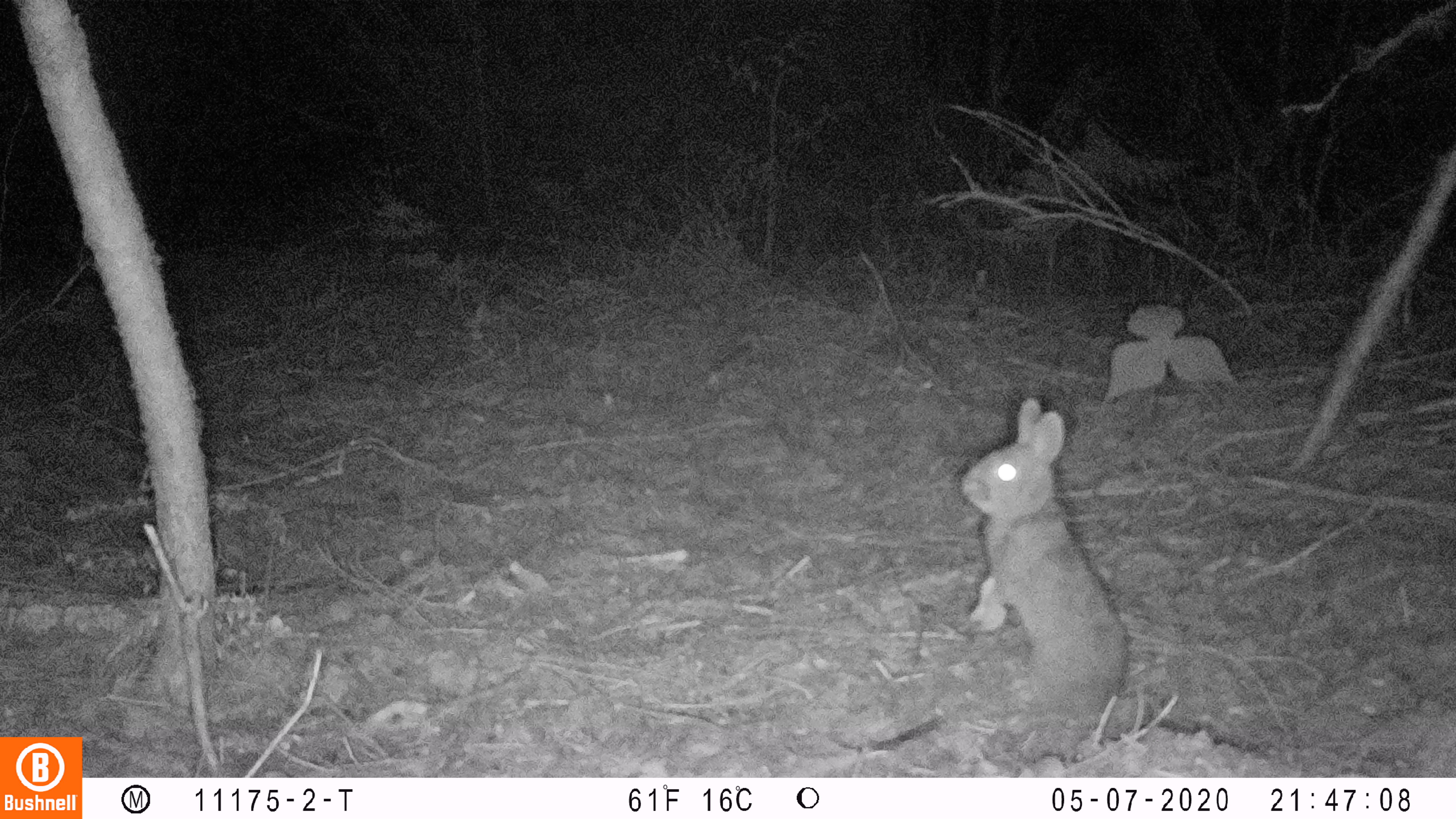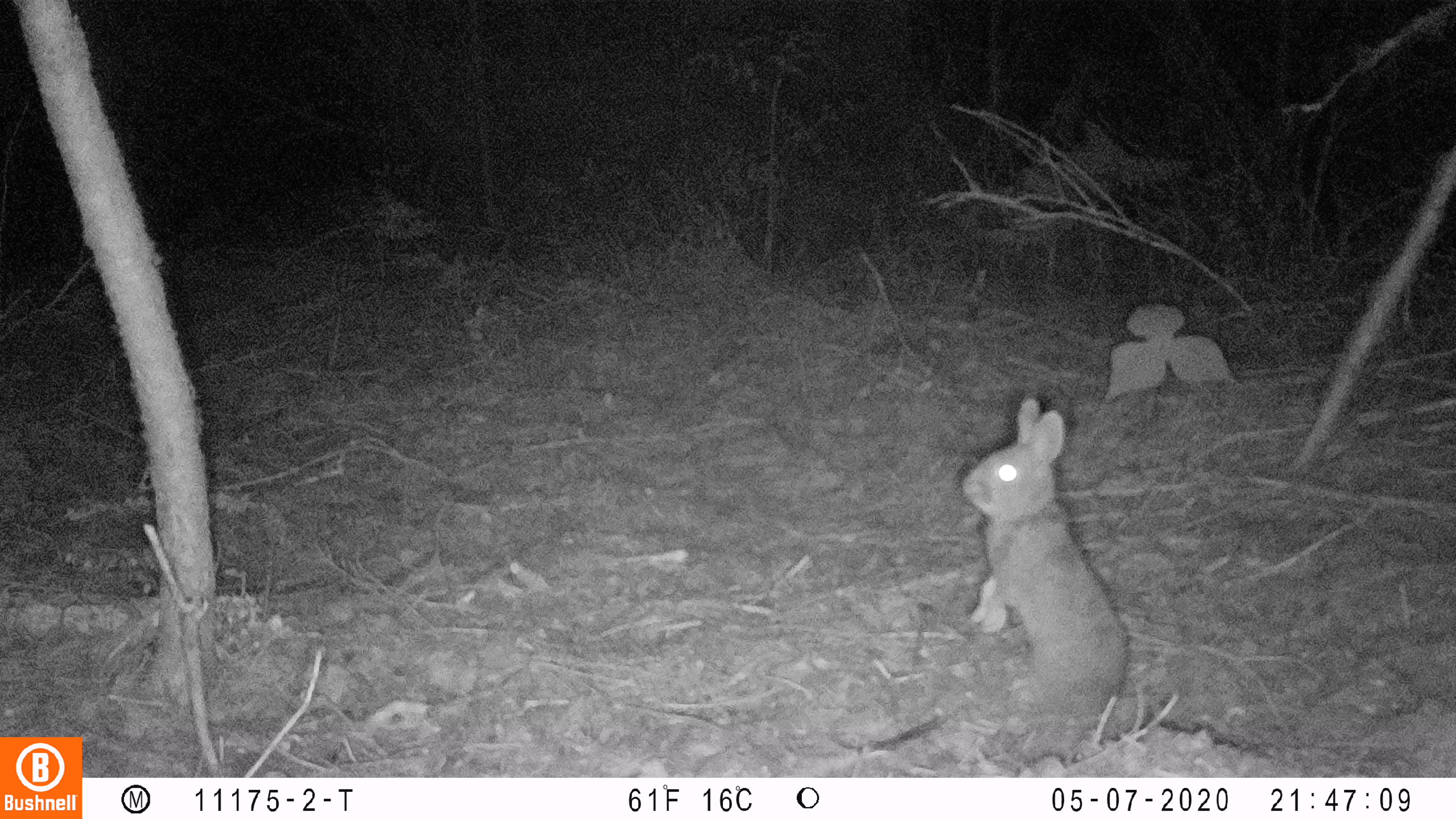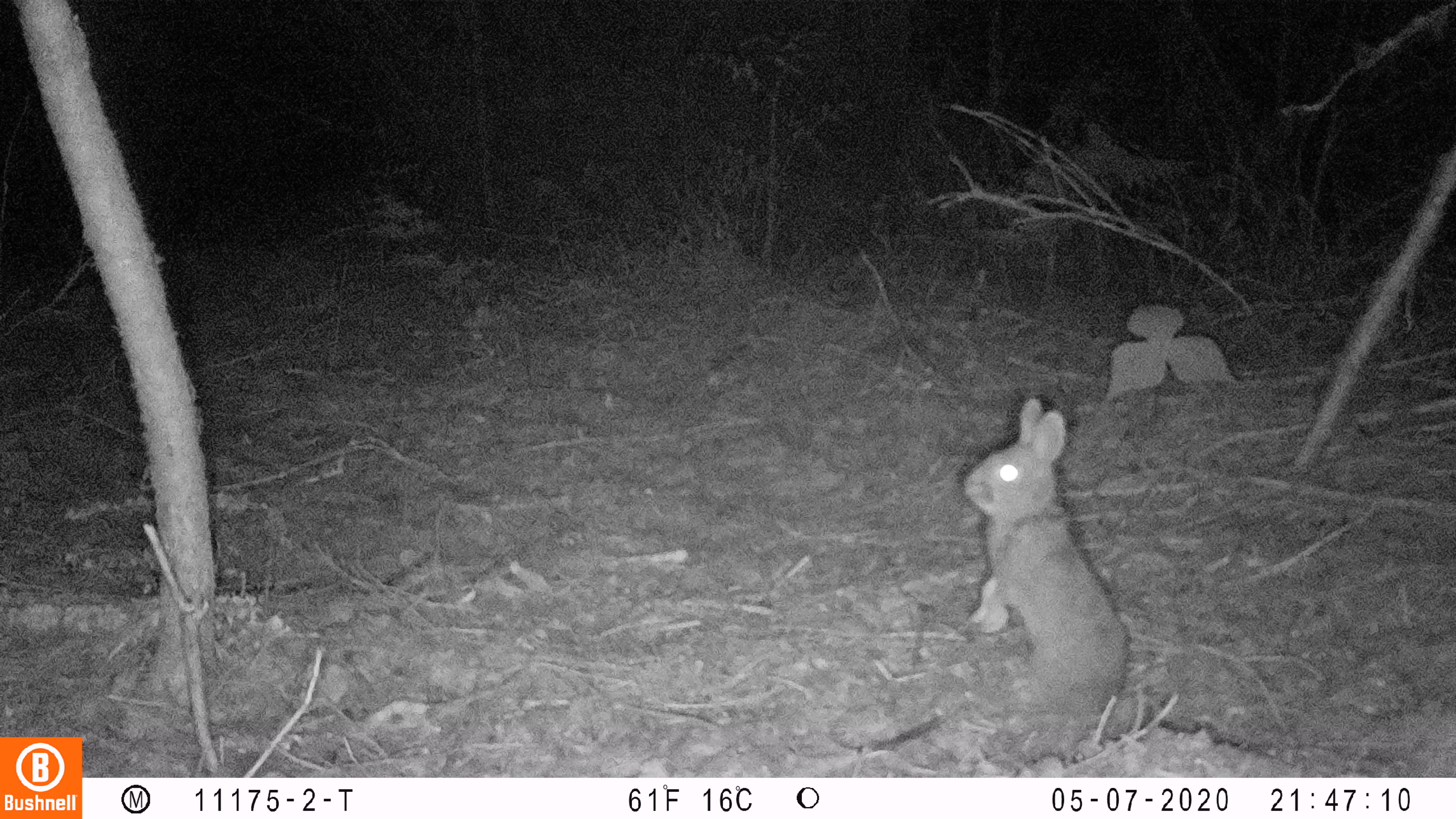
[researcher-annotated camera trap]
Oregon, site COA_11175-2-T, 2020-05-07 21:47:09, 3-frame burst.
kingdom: Animalia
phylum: Chordata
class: Mammalia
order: Lagomorpha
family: Leporidae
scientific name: Leporidae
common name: hares and rabbits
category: leporidae family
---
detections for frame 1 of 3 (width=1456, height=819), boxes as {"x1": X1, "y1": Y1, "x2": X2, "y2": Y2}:
leporidae family: {"x1": 956, "y1": 393, "x2": 1136, "y2": 722}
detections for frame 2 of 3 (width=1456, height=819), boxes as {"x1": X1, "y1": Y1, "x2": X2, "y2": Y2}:
leporidae family: {"x1": 961, "y1": 393, "x2": 1132, "y2": 722}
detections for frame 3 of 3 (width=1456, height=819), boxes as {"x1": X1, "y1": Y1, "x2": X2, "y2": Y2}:
leporidae family: {"x1": 961, "y1": 392, "x2": 1127, "y2": 722}